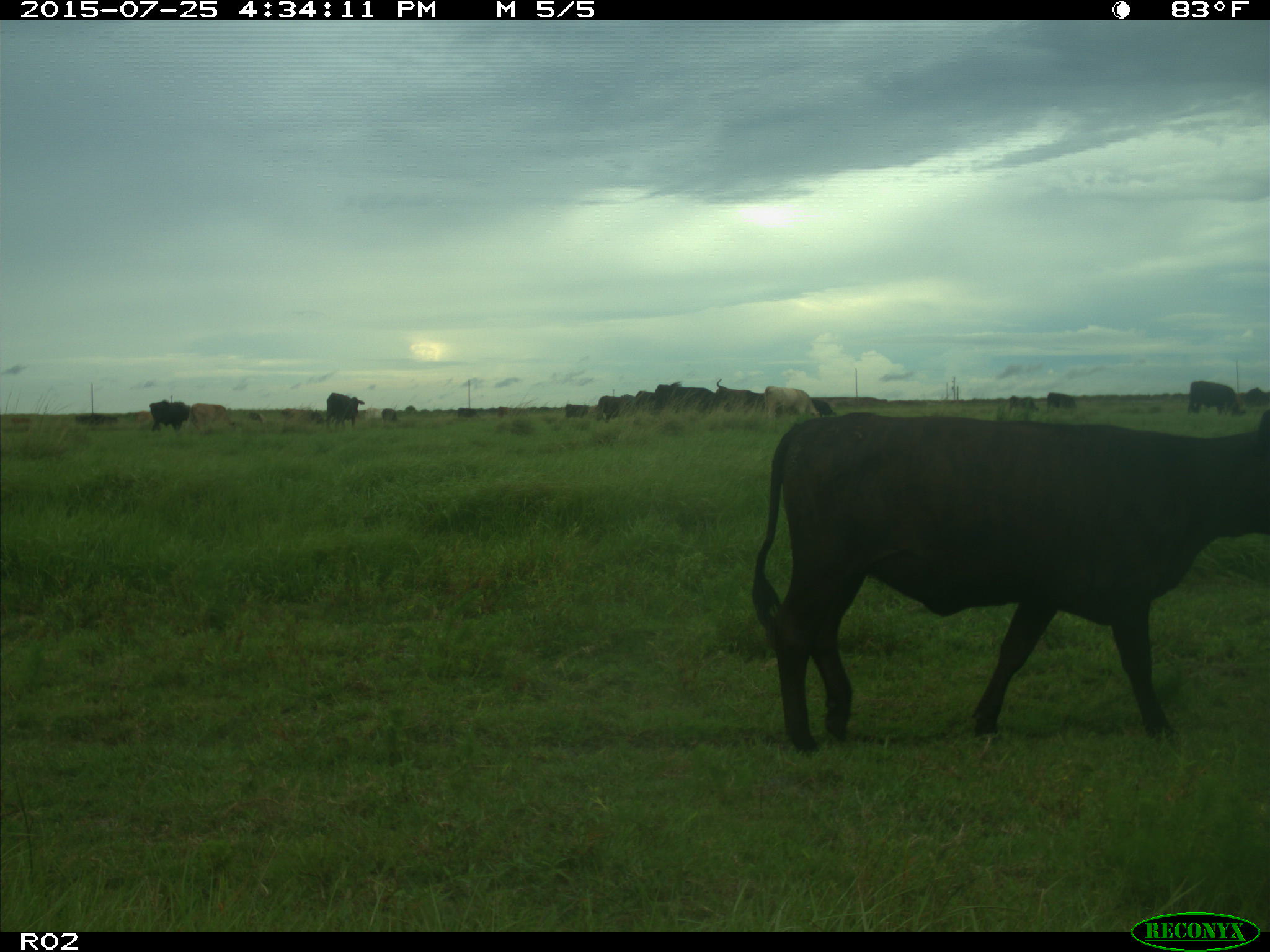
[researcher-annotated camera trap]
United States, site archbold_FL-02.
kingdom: Animalia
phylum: Chordata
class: Mammalia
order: Artiodactyla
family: Bovidae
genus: Bos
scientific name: Bos taurus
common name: domestic cow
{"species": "Bos taurus (domestic cow)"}